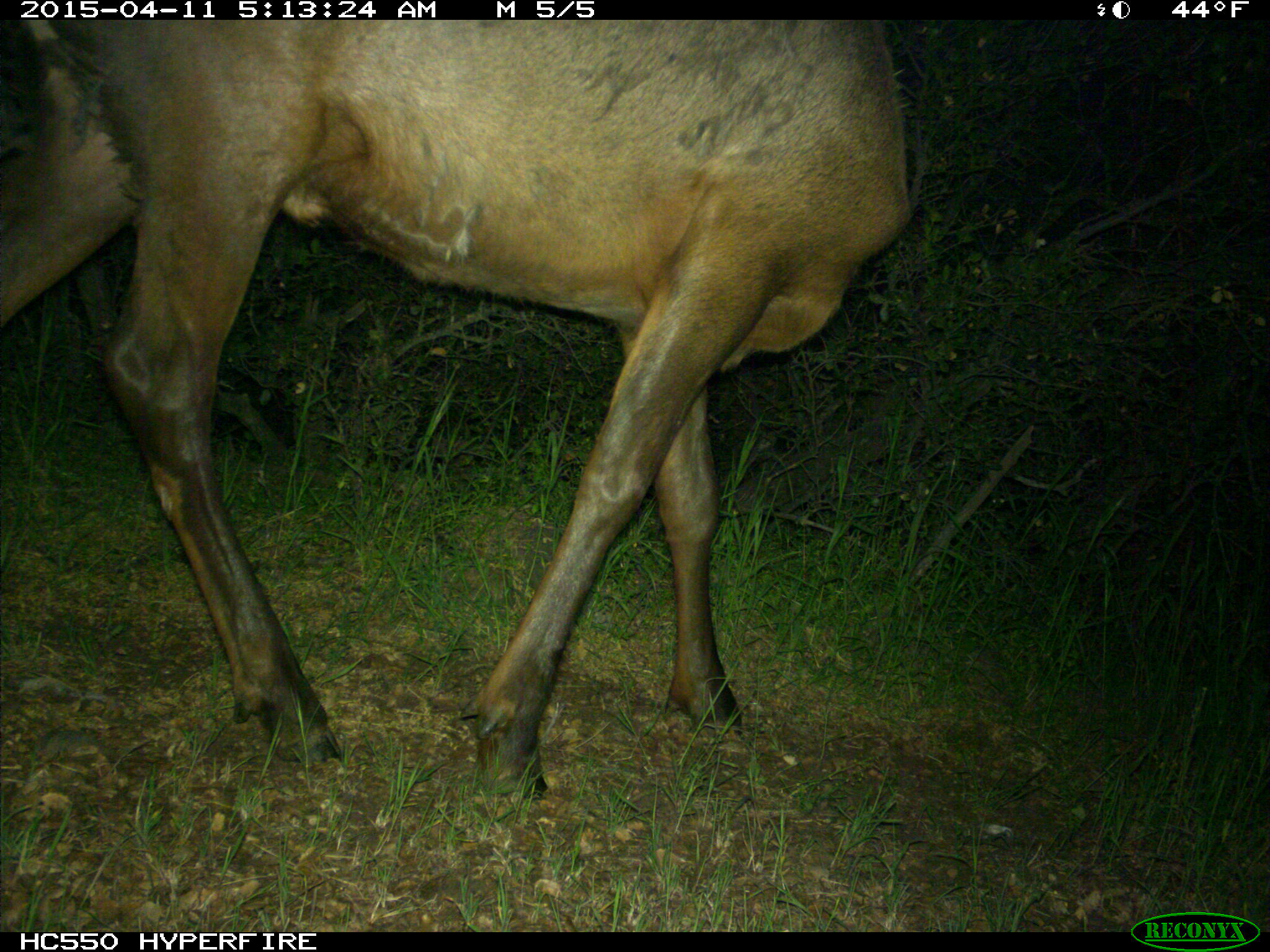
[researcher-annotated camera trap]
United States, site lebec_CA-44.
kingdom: Animalia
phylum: Chordata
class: Mammalia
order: Artiodactyla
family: Cervidae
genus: Cervus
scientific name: Cervus canadensis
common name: elk